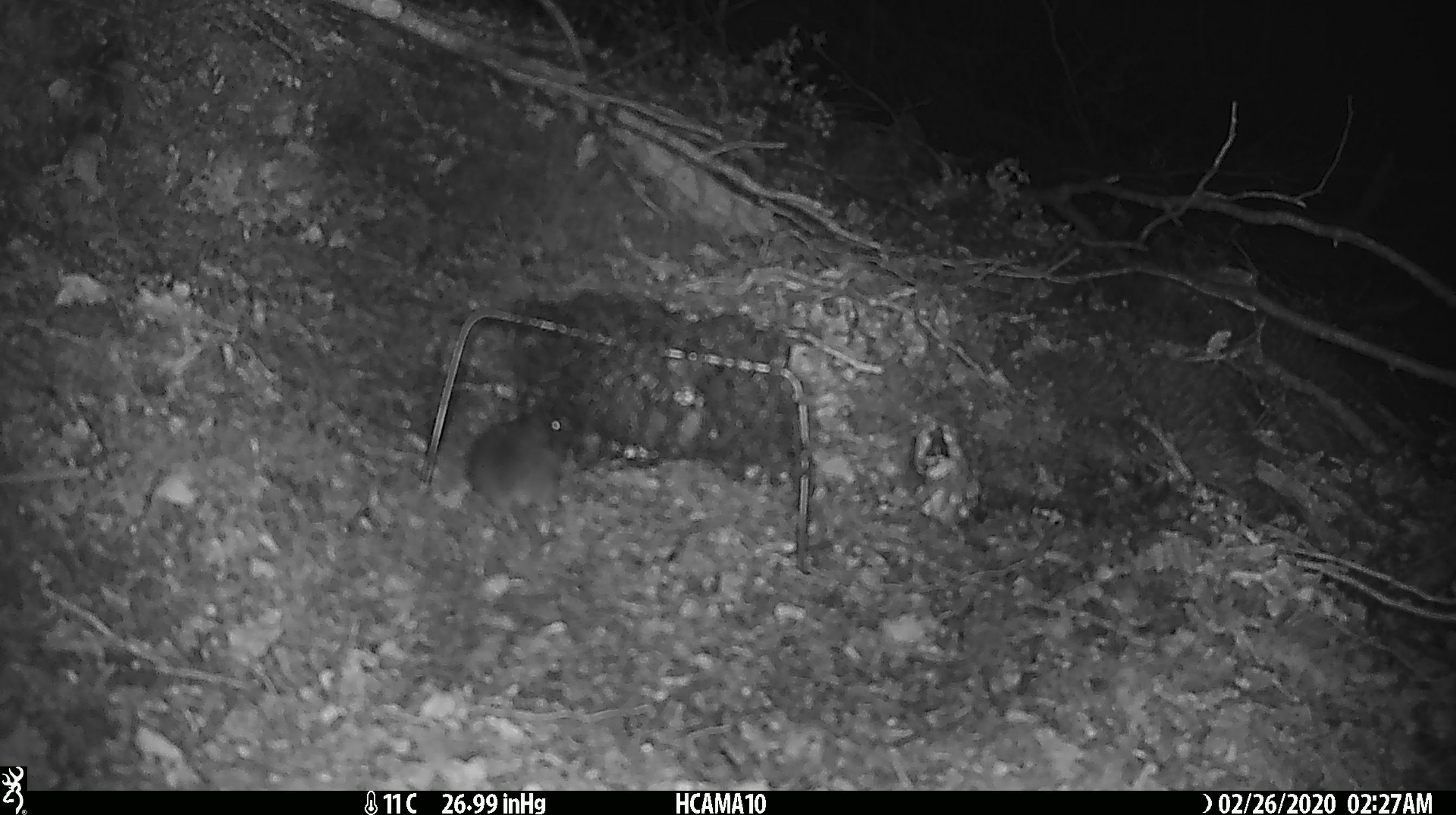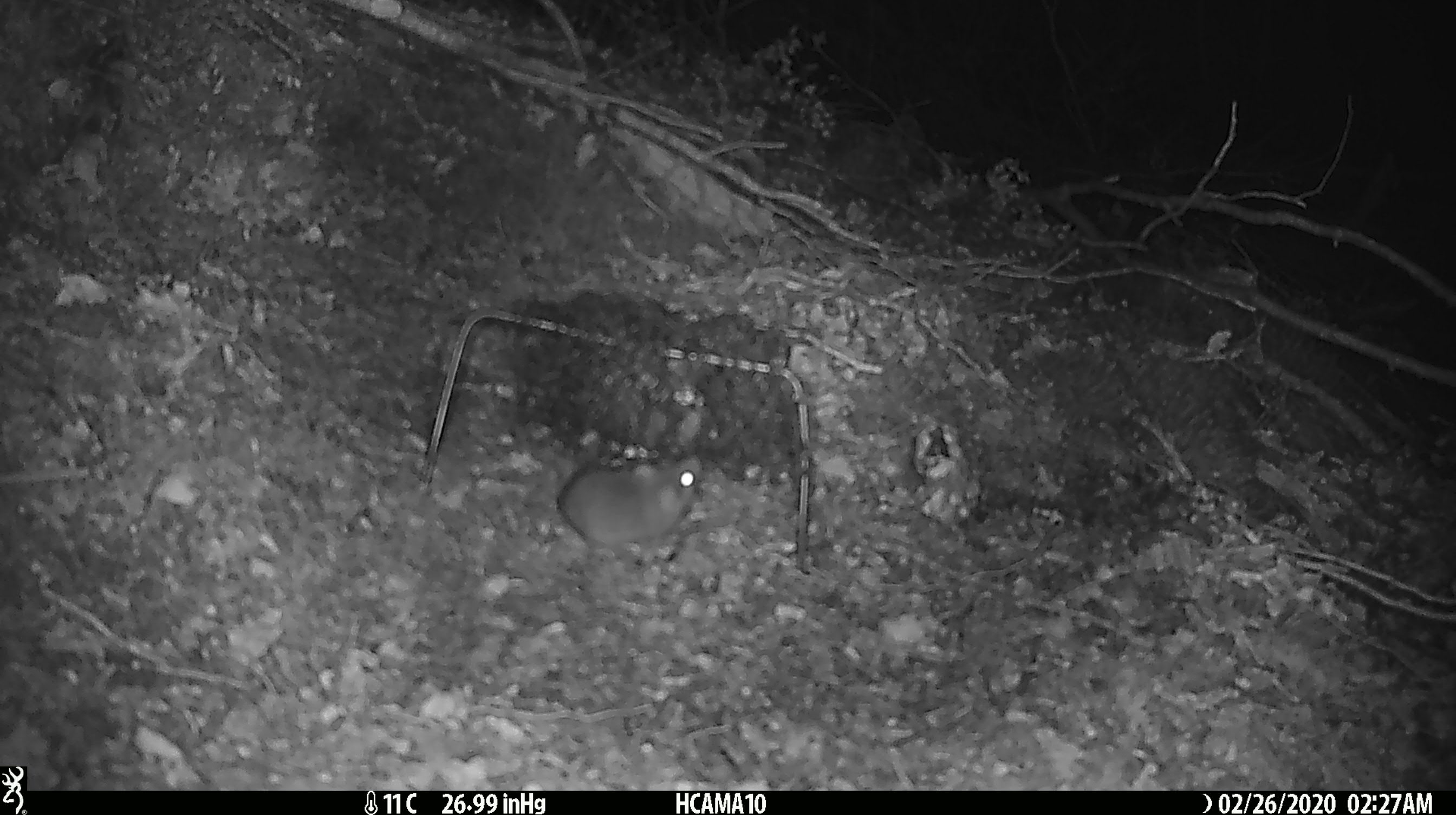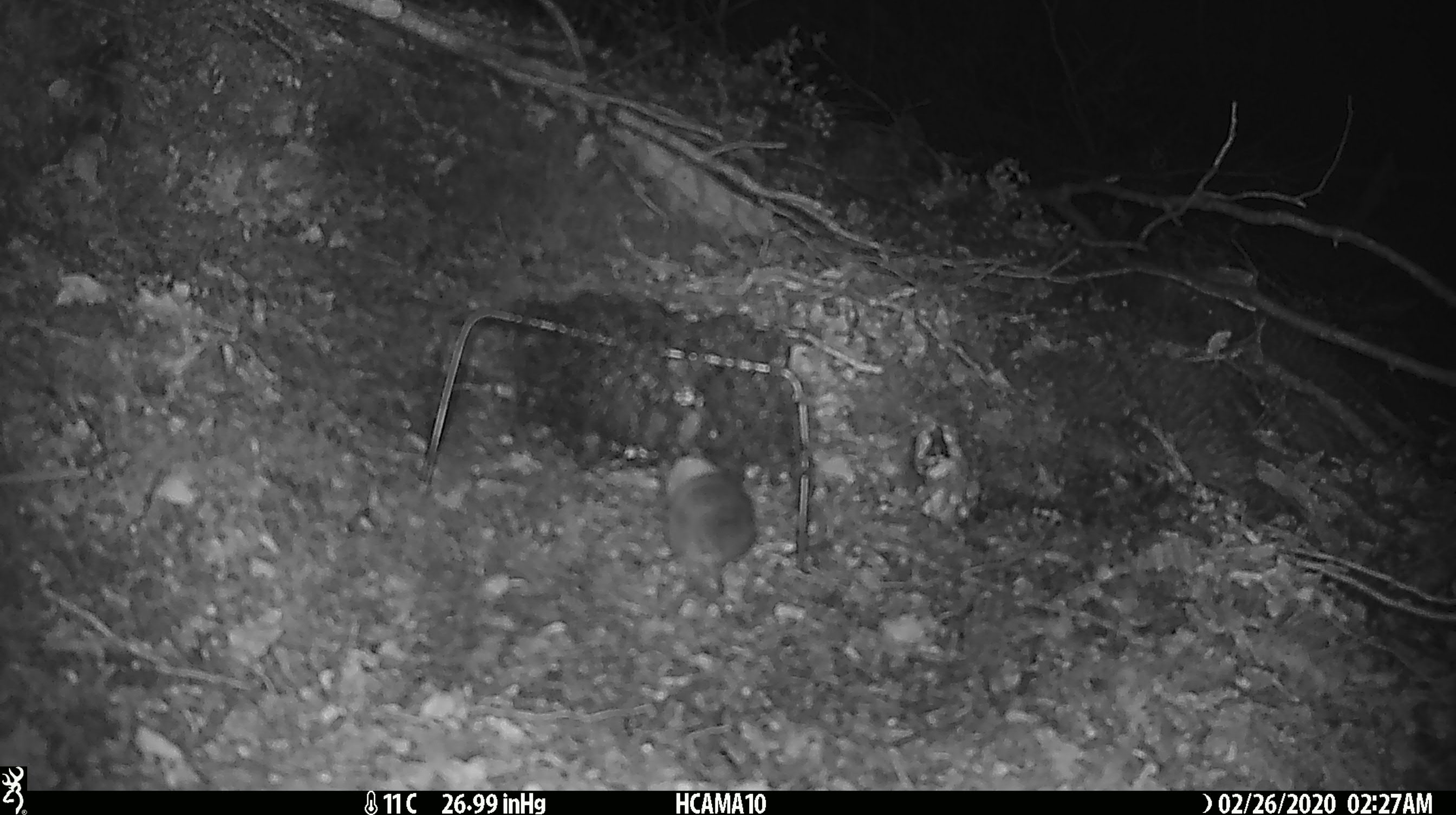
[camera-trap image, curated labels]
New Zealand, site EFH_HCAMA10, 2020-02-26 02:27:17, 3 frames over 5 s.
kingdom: Animalia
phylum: Chordata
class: Mammalia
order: Rodentia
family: Muridae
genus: Mus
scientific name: Mus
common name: mouse